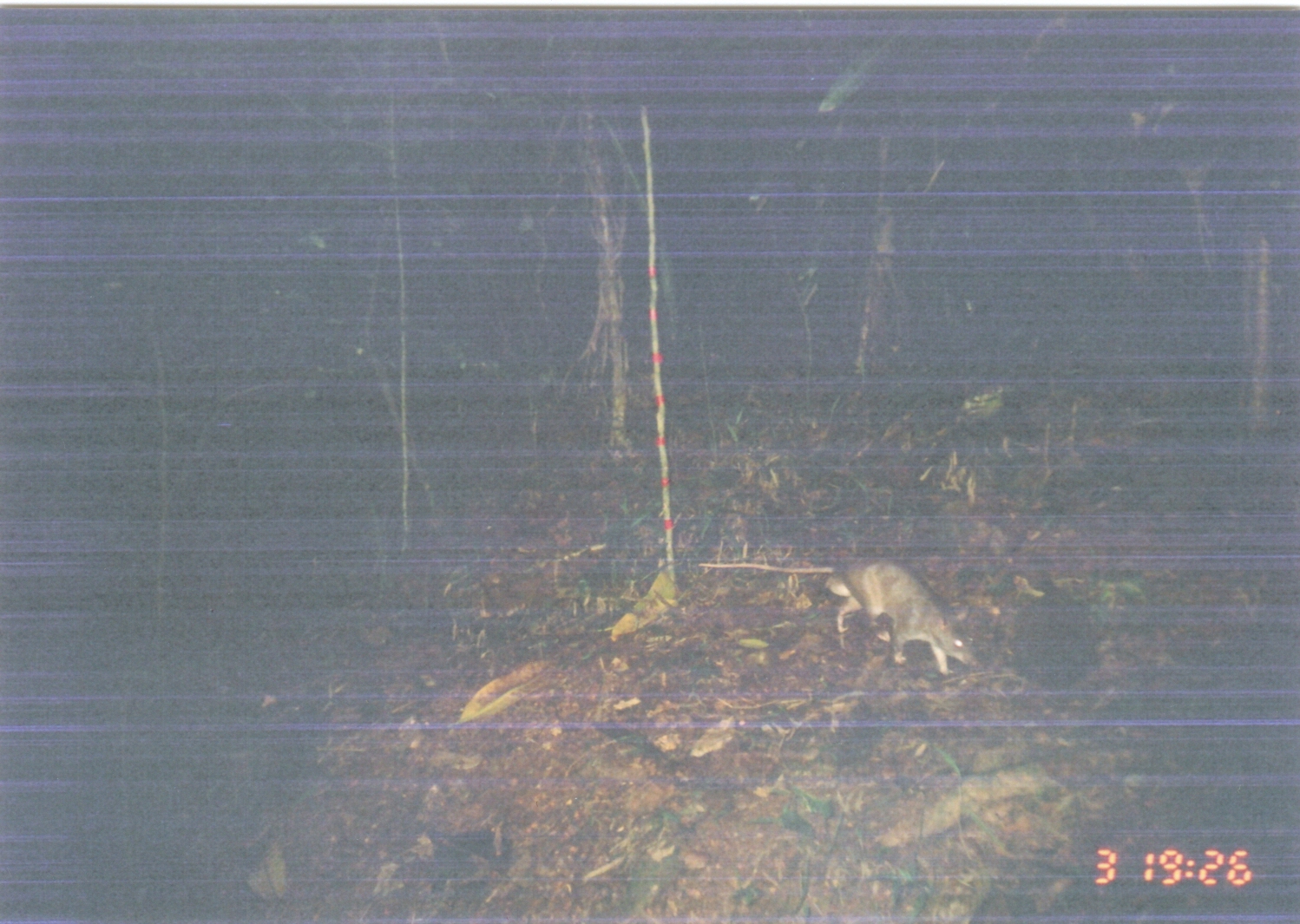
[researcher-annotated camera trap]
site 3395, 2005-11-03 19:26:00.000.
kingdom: Animalia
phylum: Chordata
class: Mammalia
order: Rodentia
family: Nesomyidae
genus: Cricetomys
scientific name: Cricetomys gambianus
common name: african giant pouched rat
Cricetomys gambianus (african giant pouched rat), count 1.